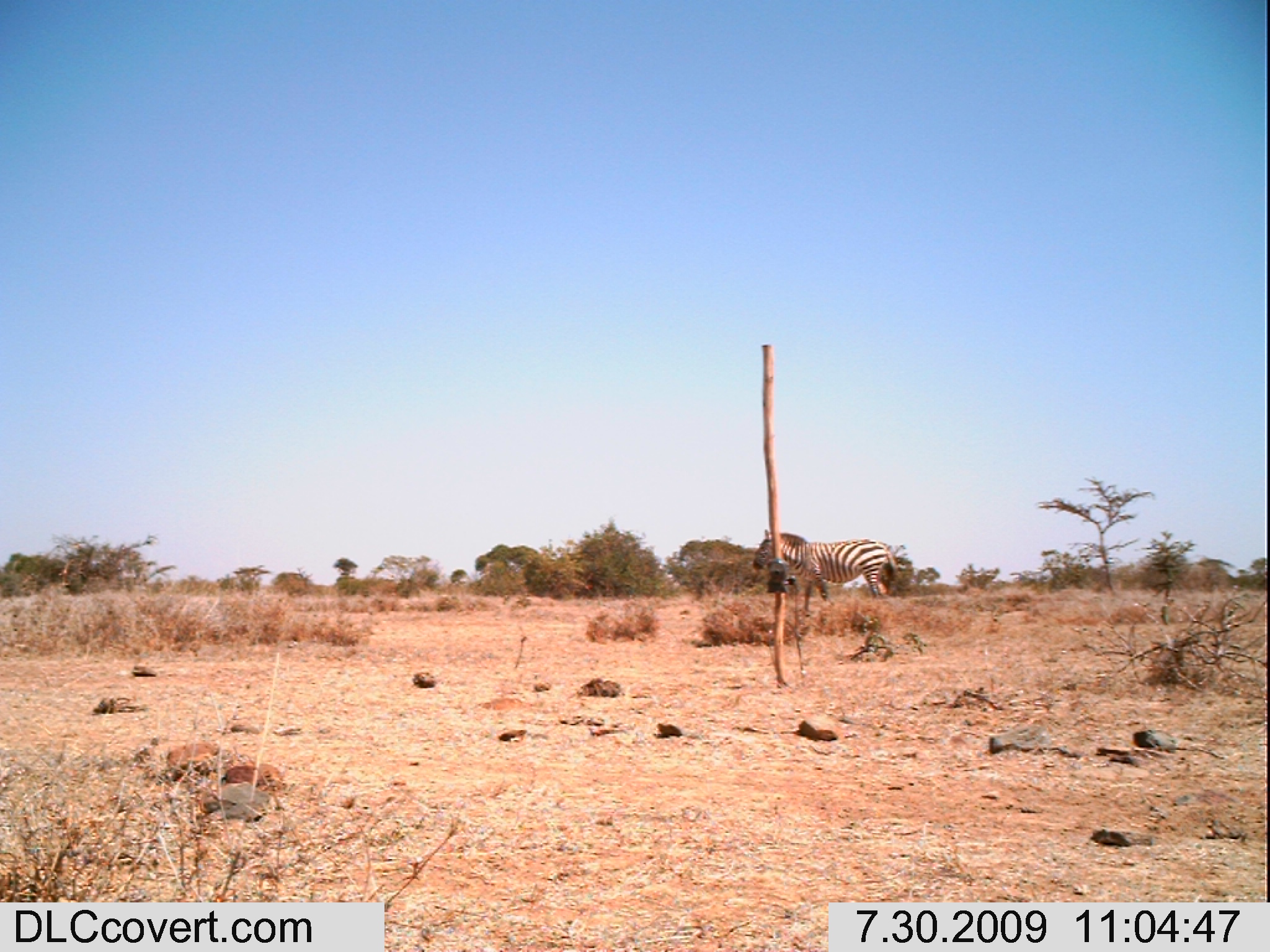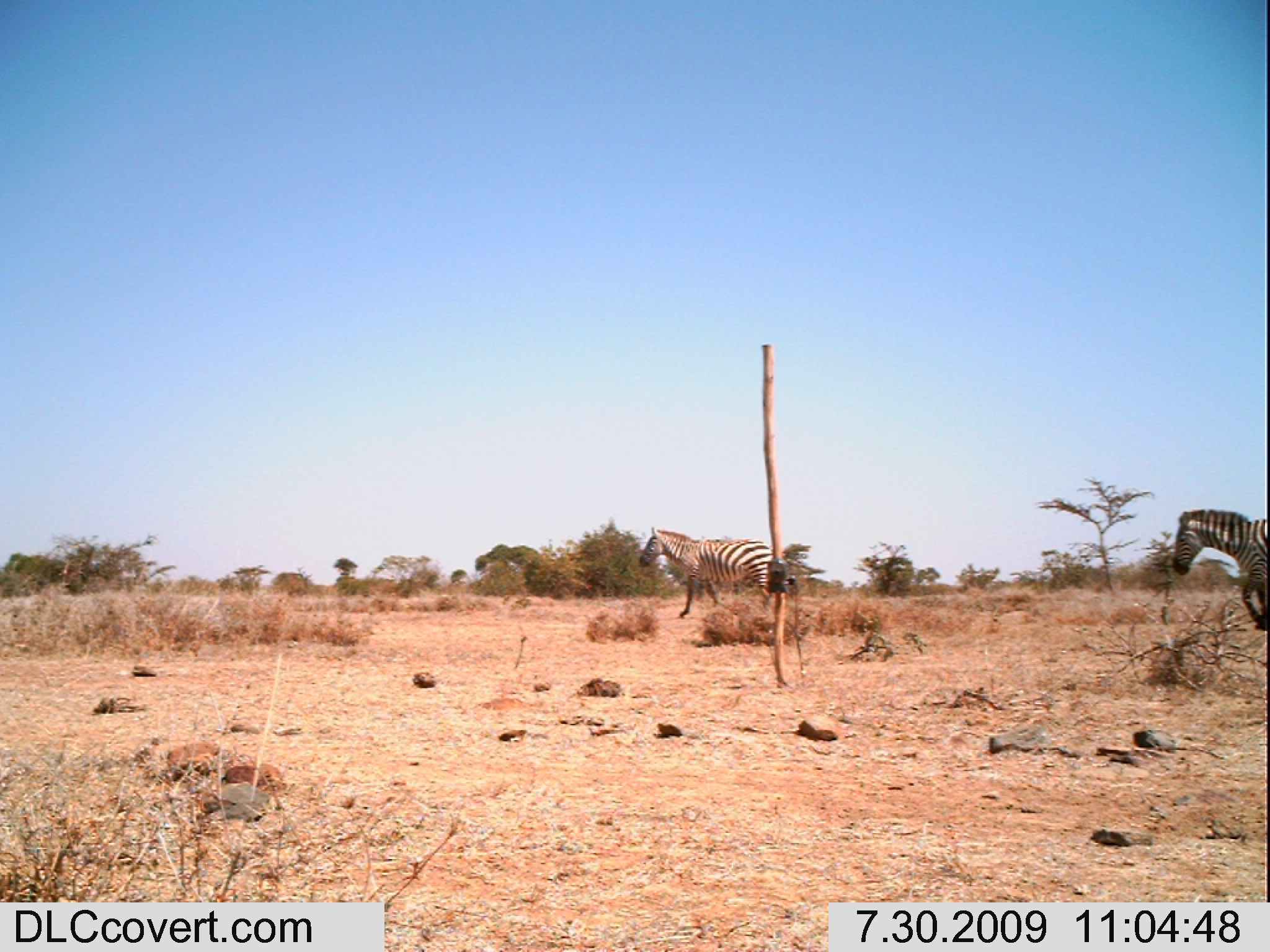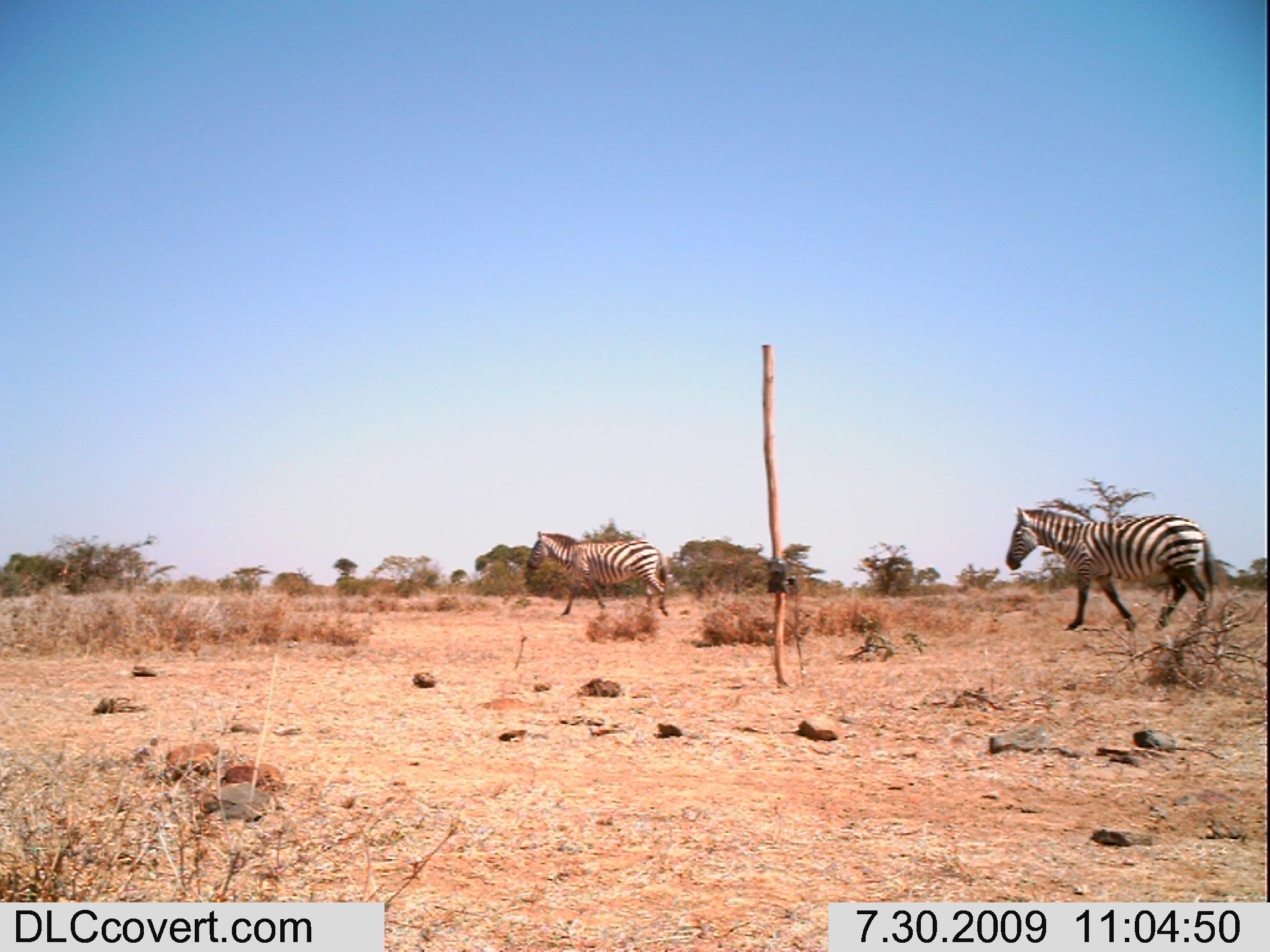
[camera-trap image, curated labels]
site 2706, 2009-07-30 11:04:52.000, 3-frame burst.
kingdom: Animalia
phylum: Chordata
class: Mammalia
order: Perissodactyla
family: Equidae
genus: Equus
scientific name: Equus quagga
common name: plains zebra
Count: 1.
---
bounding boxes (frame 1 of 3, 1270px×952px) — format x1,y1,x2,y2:
equus quagga: 750,527,898,616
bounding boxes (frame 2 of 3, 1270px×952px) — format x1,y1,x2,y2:
equus quagga: 637,525,771,618; 1171,506,1265,632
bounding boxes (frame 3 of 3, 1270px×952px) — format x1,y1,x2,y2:
equus quagga: 1005,505,1214,632; 526,530,668,615